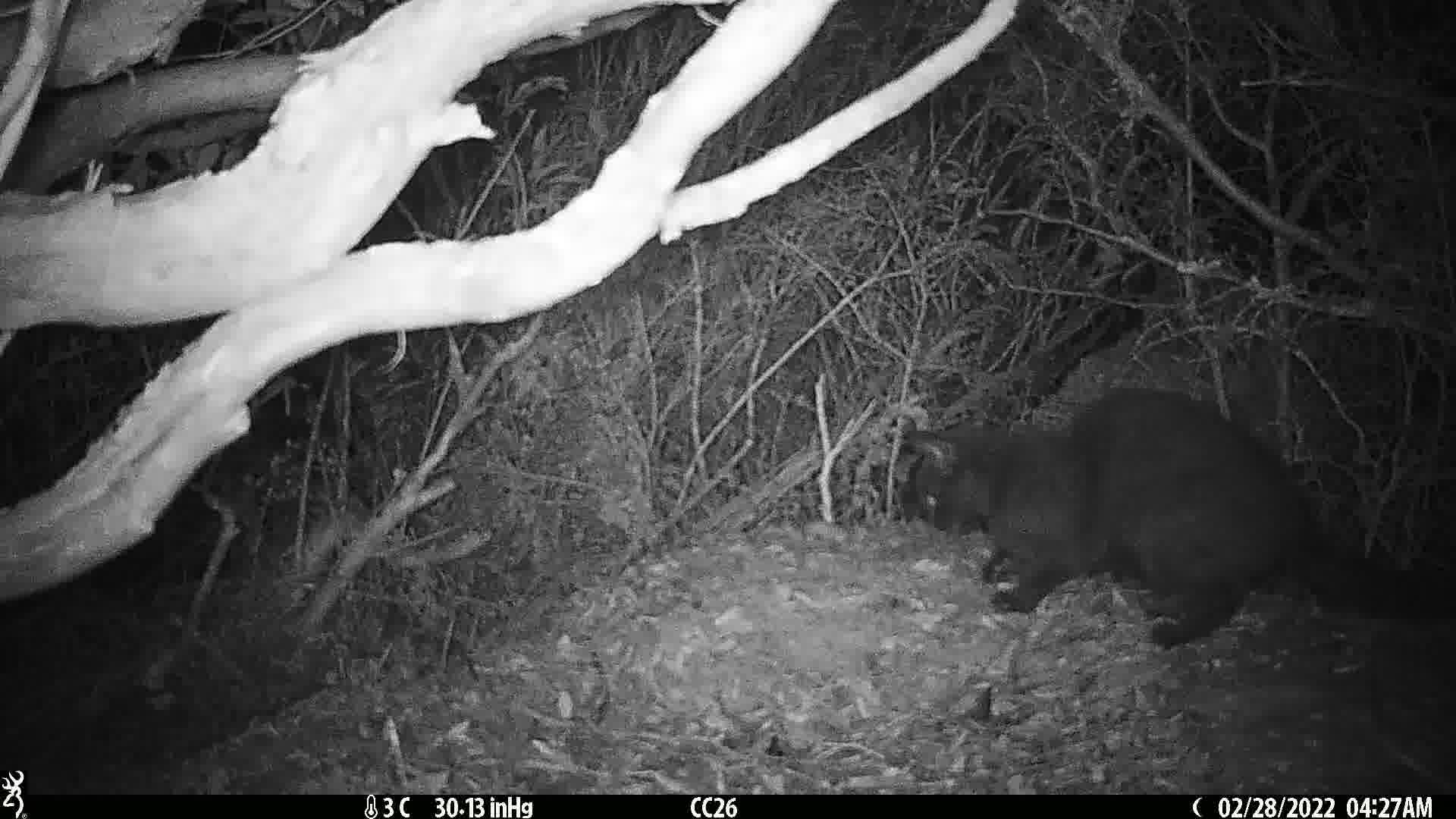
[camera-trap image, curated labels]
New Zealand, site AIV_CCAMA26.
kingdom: Animalia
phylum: Chordata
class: Mammalia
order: Carnivora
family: Felidae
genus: Felis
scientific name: Felis catus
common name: domestic cat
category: cat